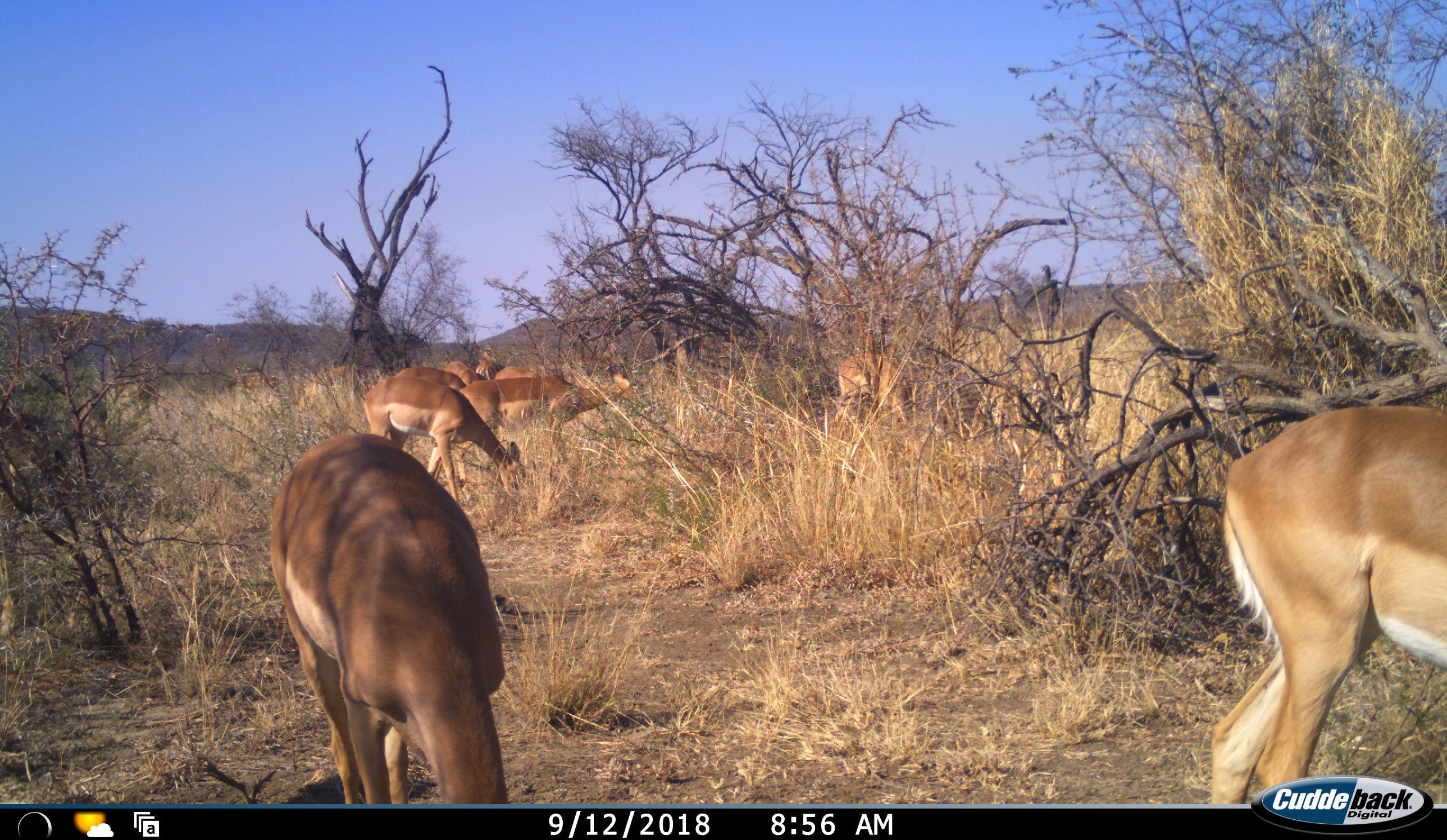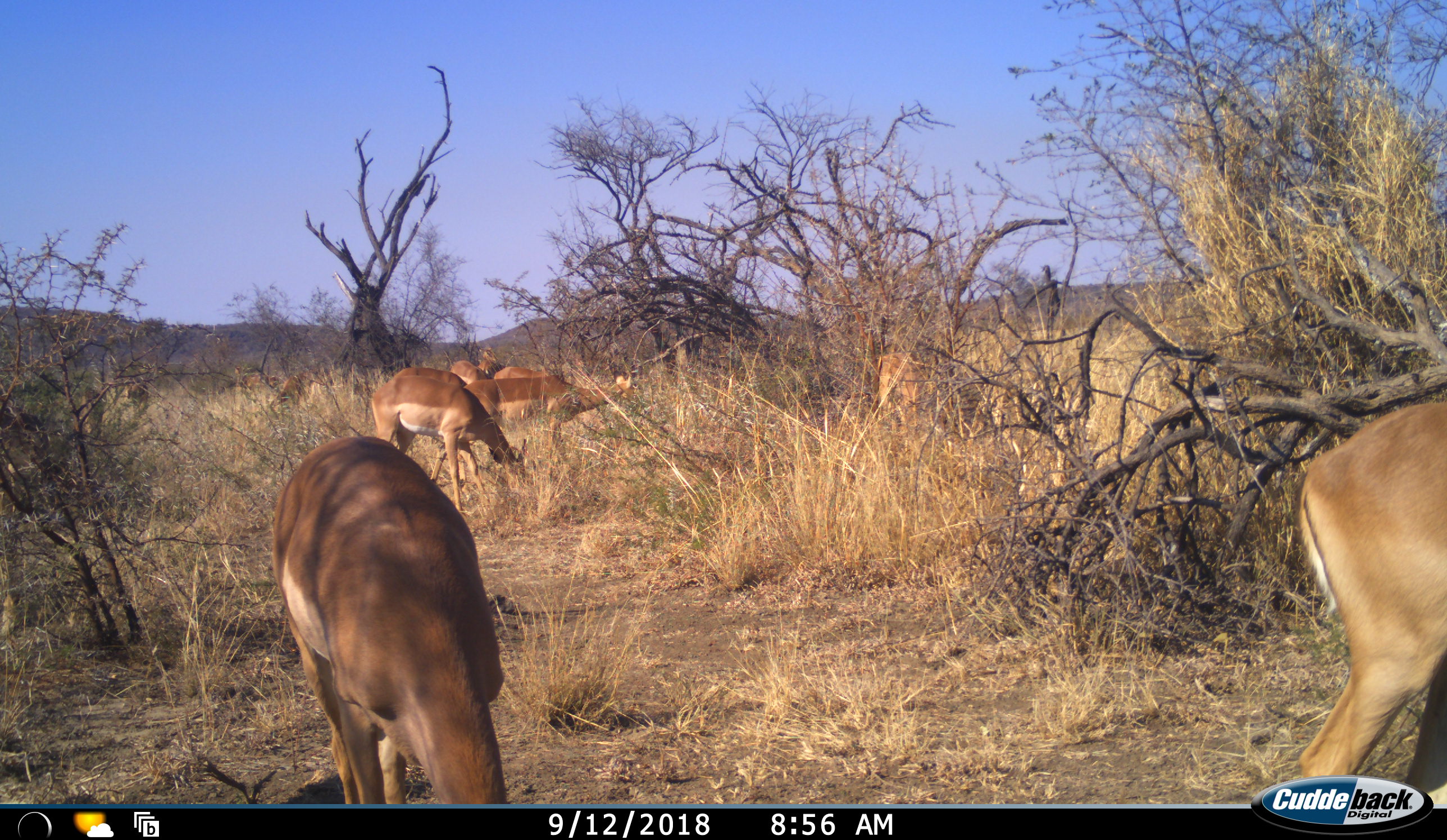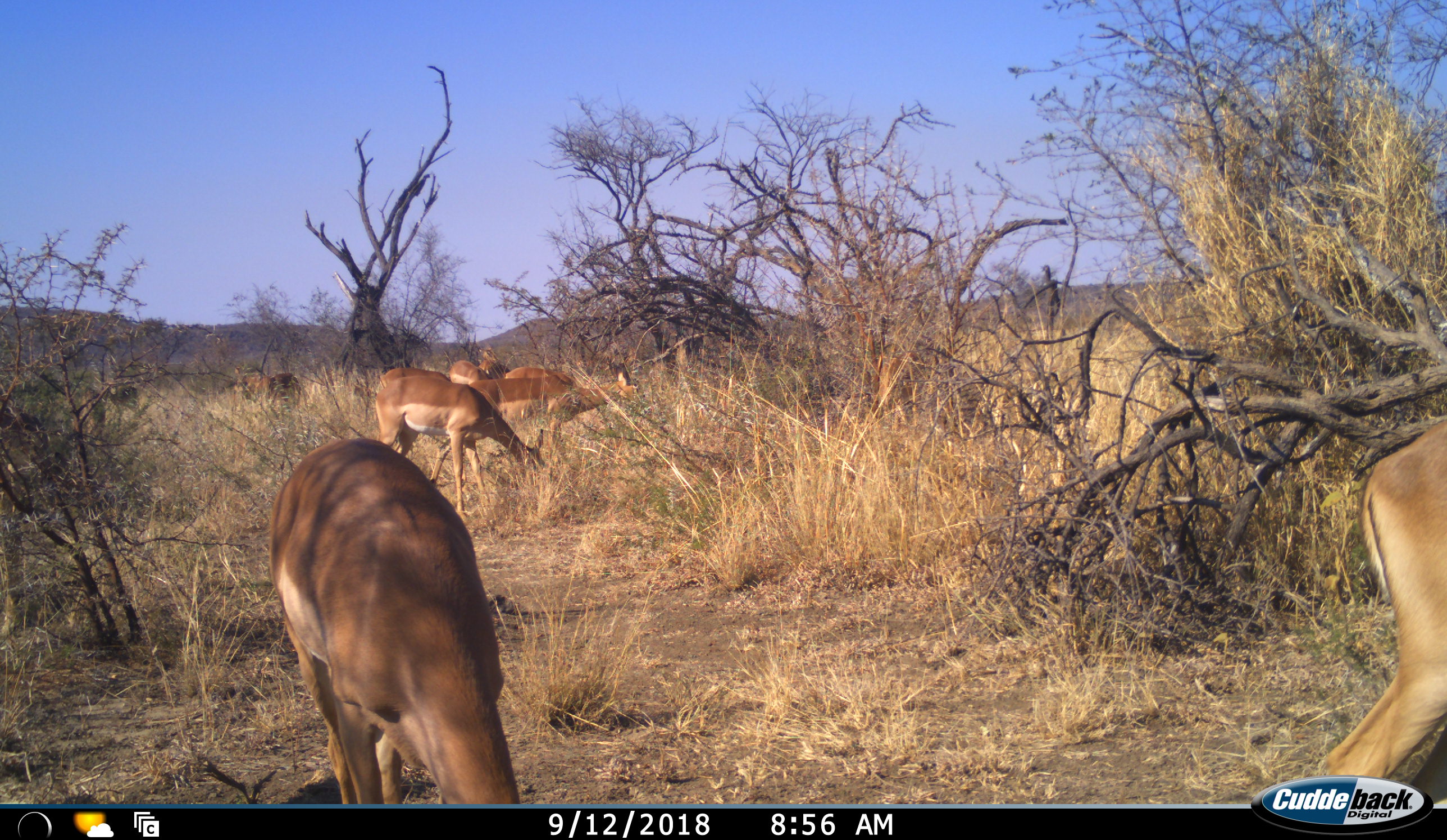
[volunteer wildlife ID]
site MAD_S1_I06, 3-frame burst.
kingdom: Animalia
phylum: Chordata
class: Mammalia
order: Artiodactyla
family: Bovidae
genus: Aepyceros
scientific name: Aepyceros melampus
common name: impala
Impala (Aepyceros melampus), count 9. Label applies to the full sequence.